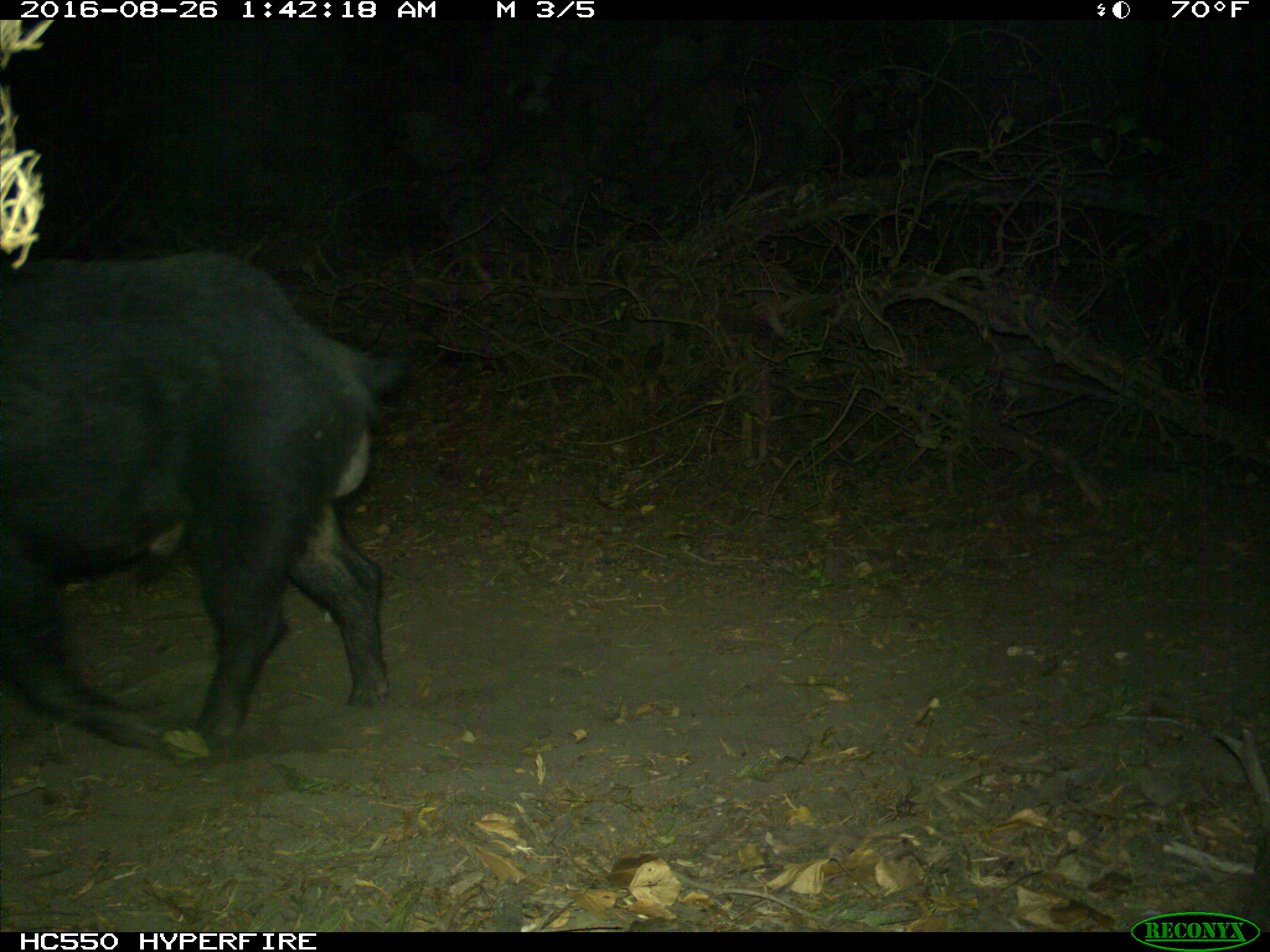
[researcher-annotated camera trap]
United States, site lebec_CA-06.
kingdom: Animalia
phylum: Chordata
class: Mammalia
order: Artiodactyla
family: Suidae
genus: Sus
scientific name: Sus scrofa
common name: wild boar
Sus scrofa (wild boar).